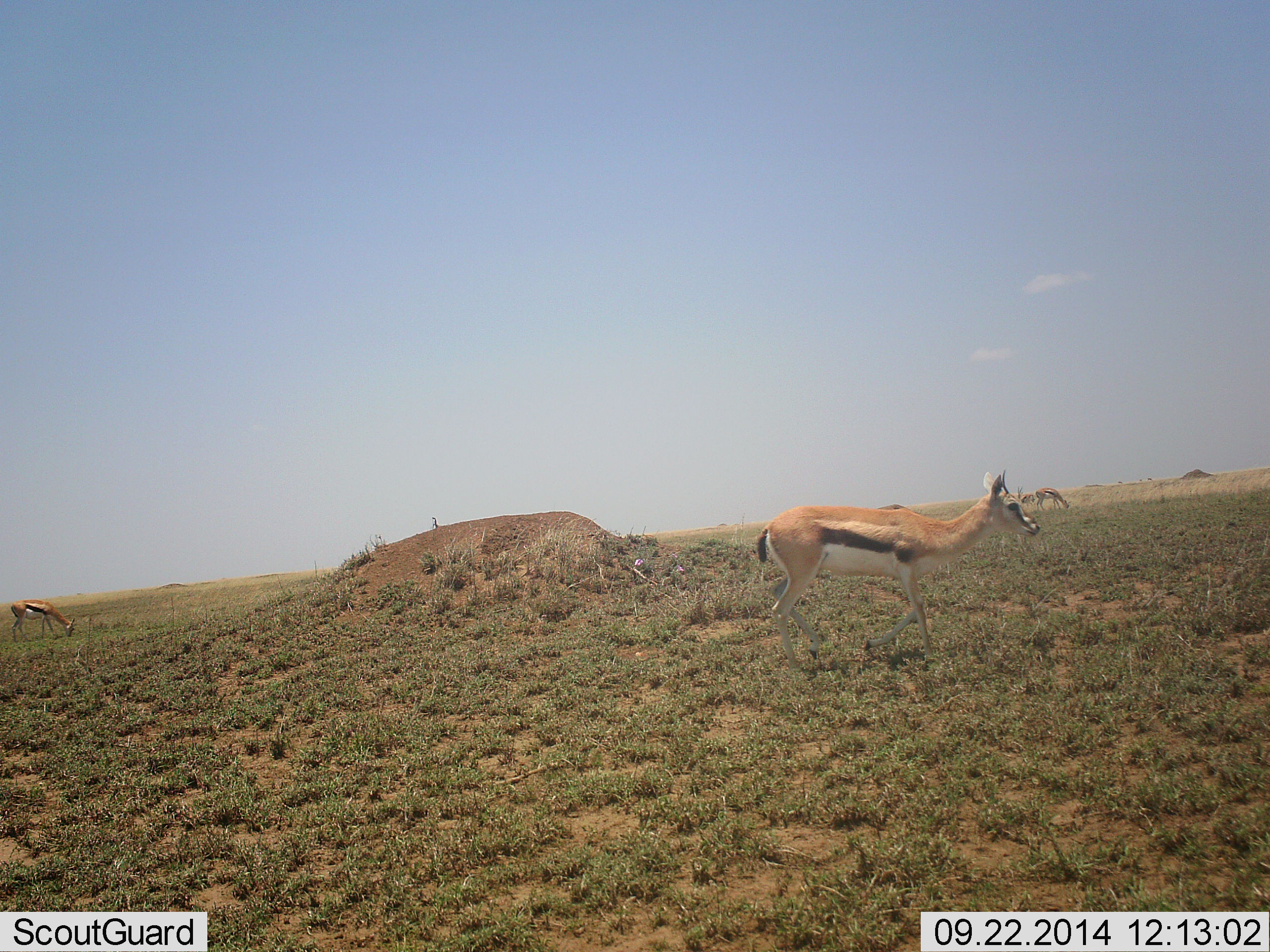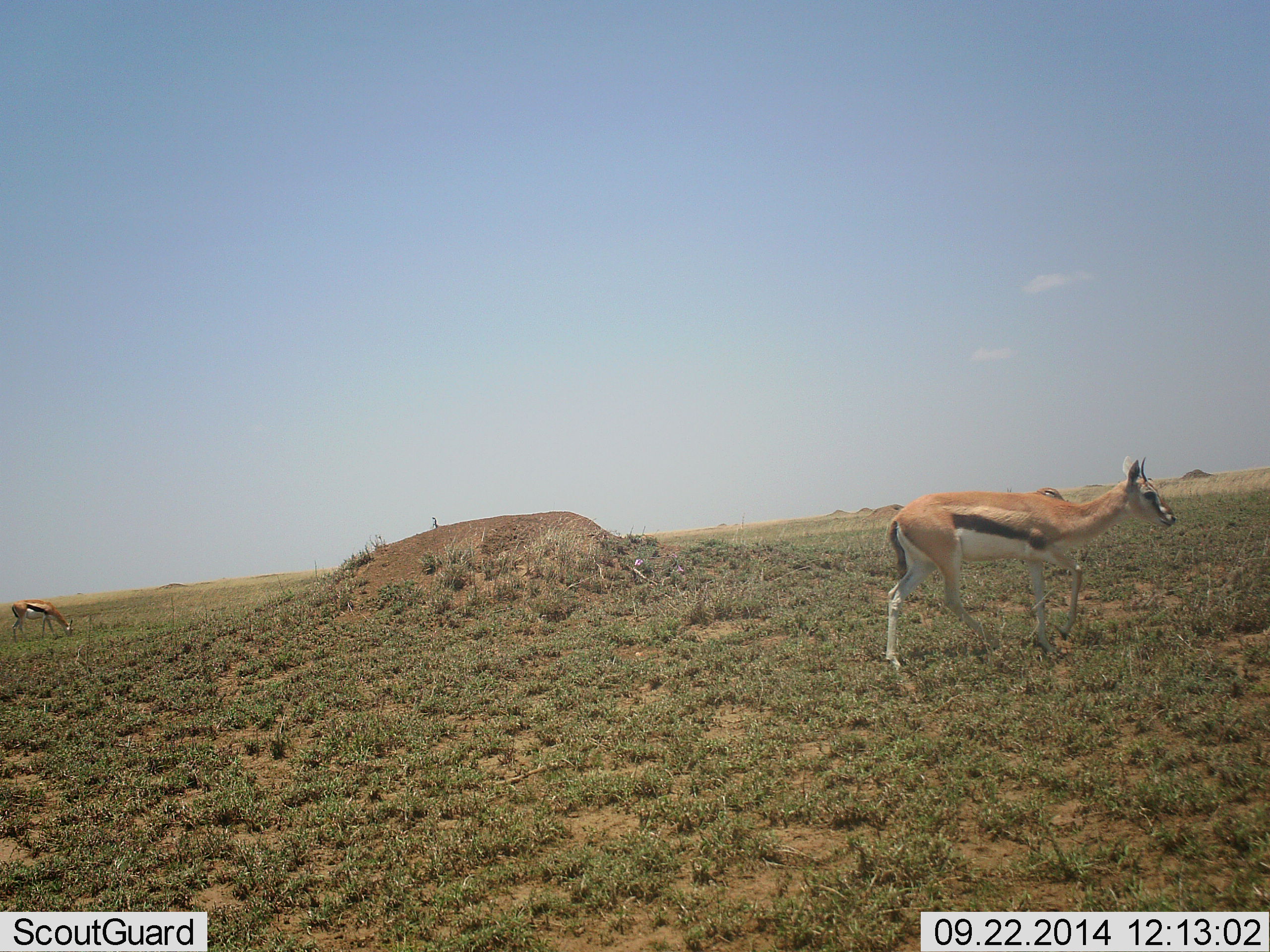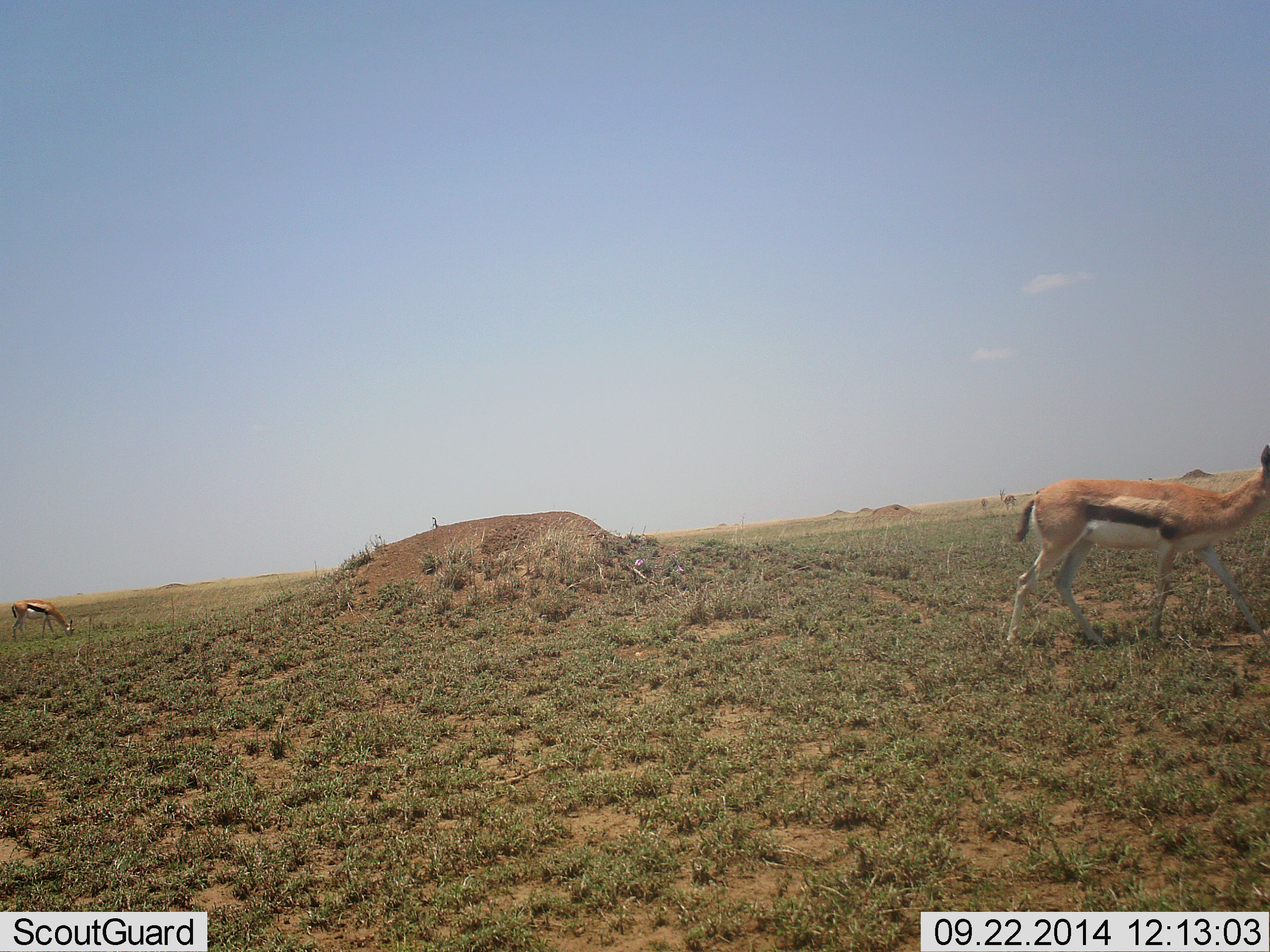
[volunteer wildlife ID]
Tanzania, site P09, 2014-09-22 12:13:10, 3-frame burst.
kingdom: Animalia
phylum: Chordata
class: Mammalia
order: Artiodactyla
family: Bovidae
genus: Eudorcas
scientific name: Eudorcas thomsonii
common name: thomson's gazelle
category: gazellethomsons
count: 2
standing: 40%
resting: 0%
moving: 100%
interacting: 0%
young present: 0%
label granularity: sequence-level